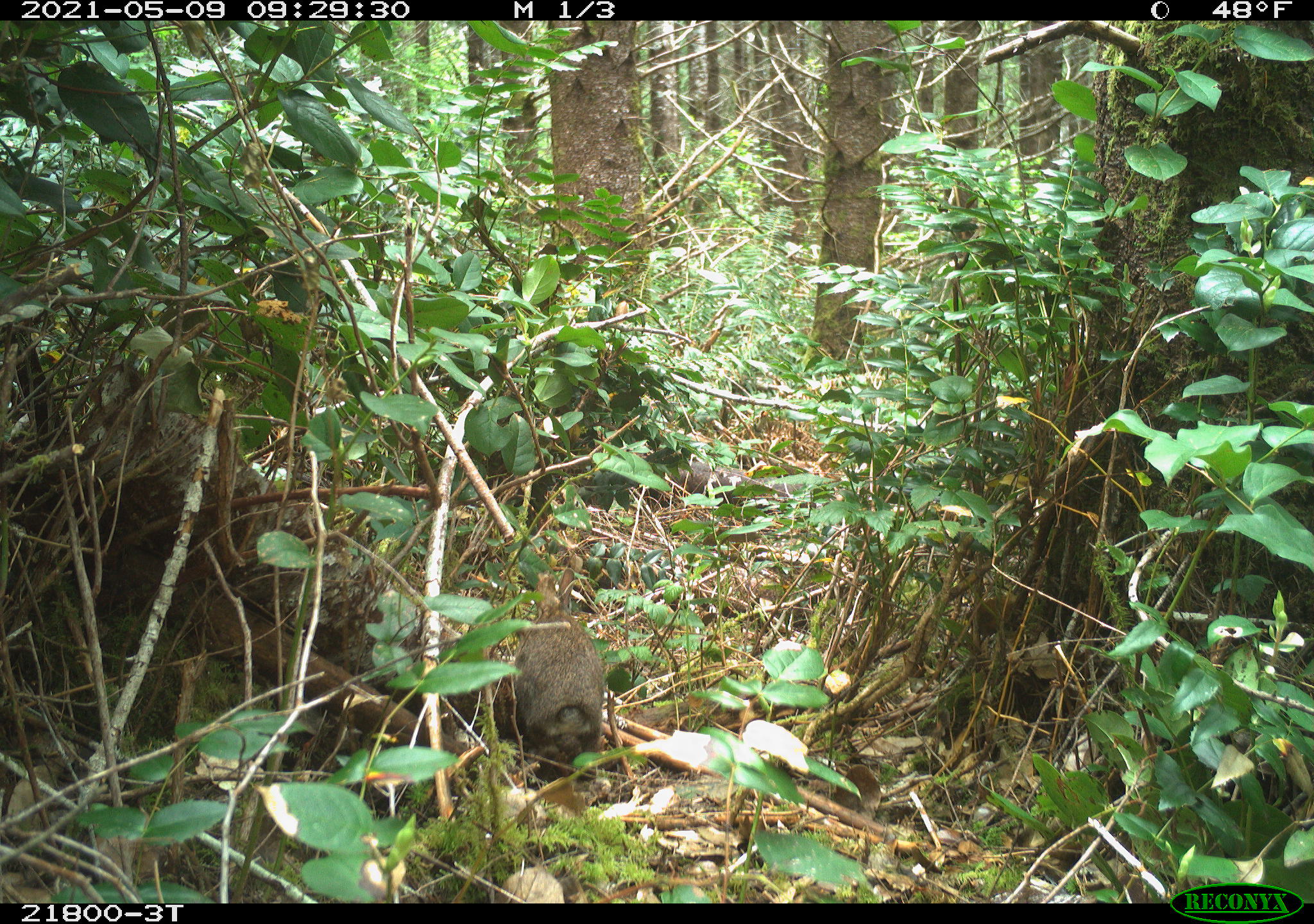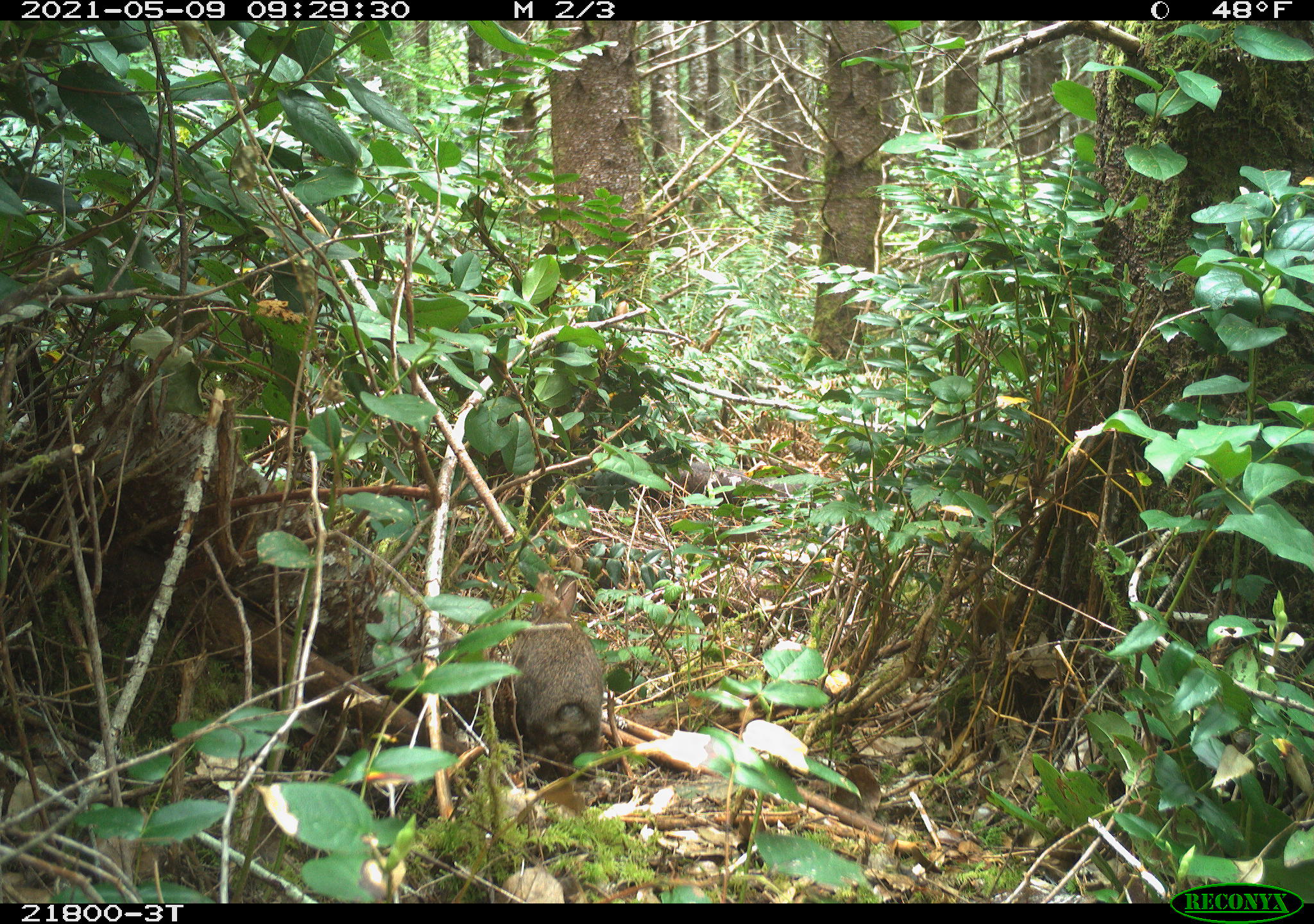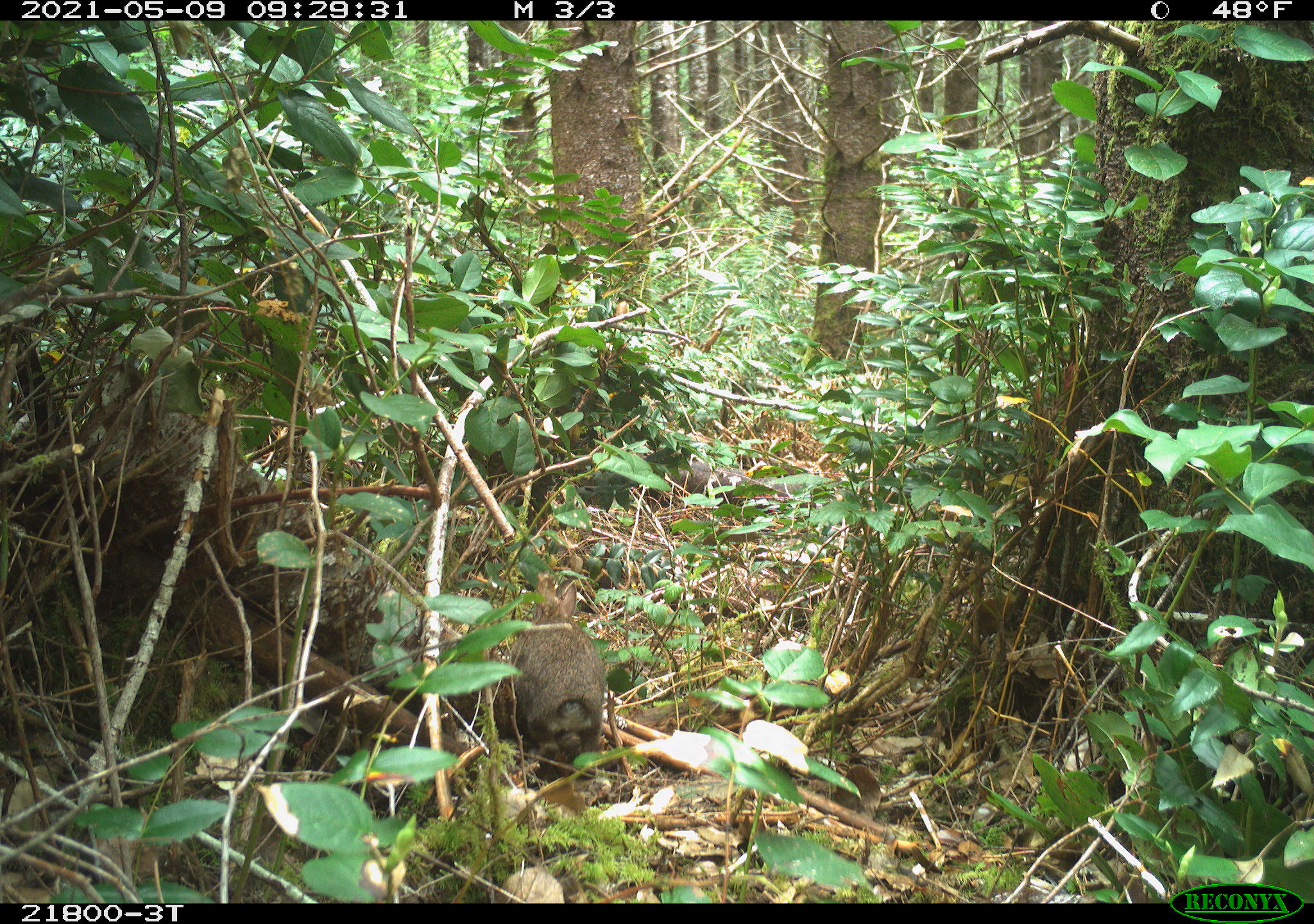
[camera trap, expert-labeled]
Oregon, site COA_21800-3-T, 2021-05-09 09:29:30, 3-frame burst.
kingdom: Animalia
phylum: Chordata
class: Mammalia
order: Lagomorpha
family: Leporidae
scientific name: Leporidae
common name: hares and rabbits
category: leporidae family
Leporidae family (hares and rabbits) (Leporidae).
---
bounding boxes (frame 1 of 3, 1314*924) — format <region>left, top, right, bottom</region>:
leporidae family: <region>492, 548, 630, 792</region>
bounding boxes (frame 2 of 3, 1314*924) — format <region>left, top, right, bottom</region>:
leporidae family: <region>491, 561, 629, 786</region>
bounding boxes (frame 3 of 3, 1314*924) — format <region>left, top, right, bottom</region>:
leporidae family: <region>488, 560, 635, 791</region>